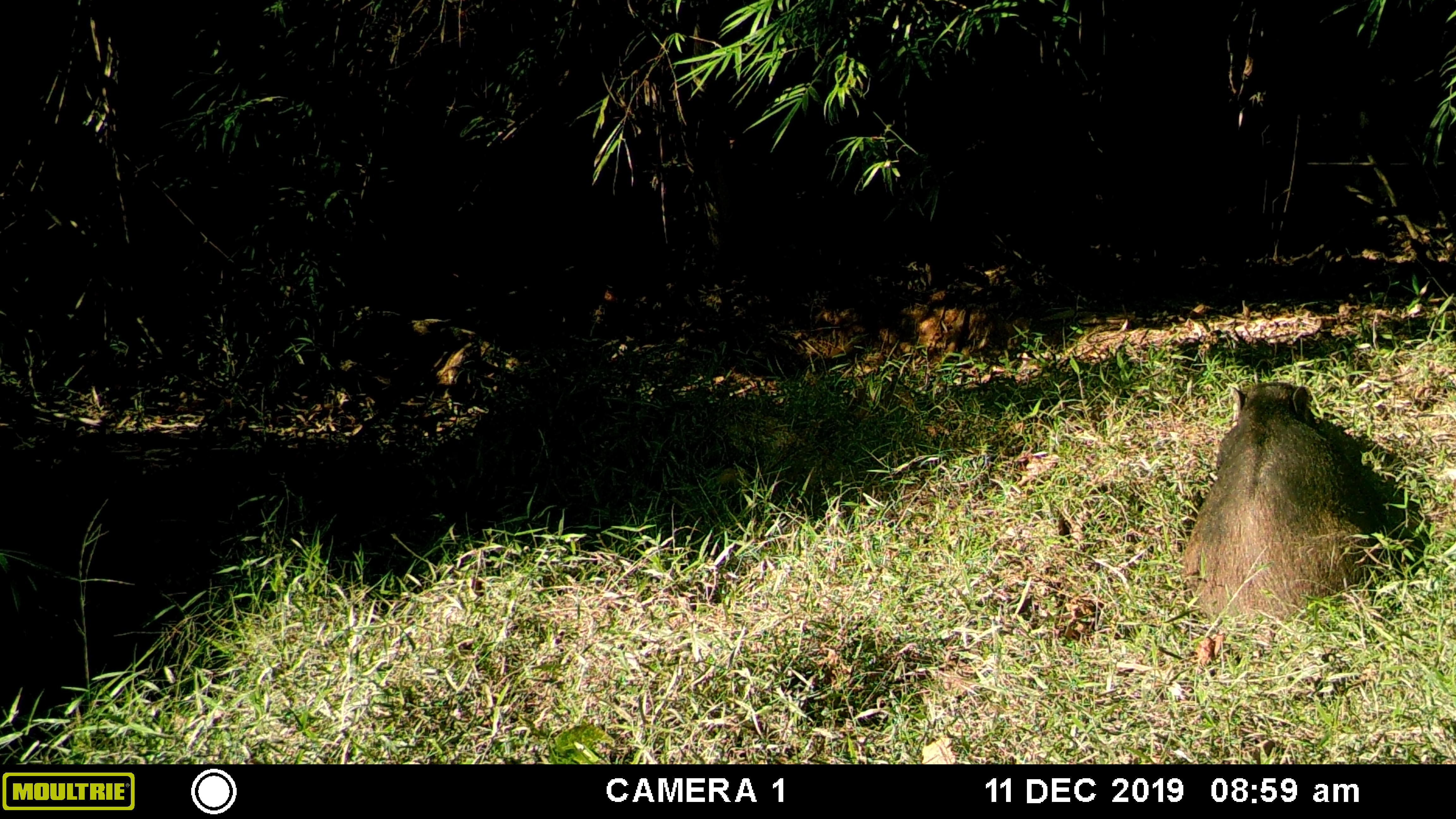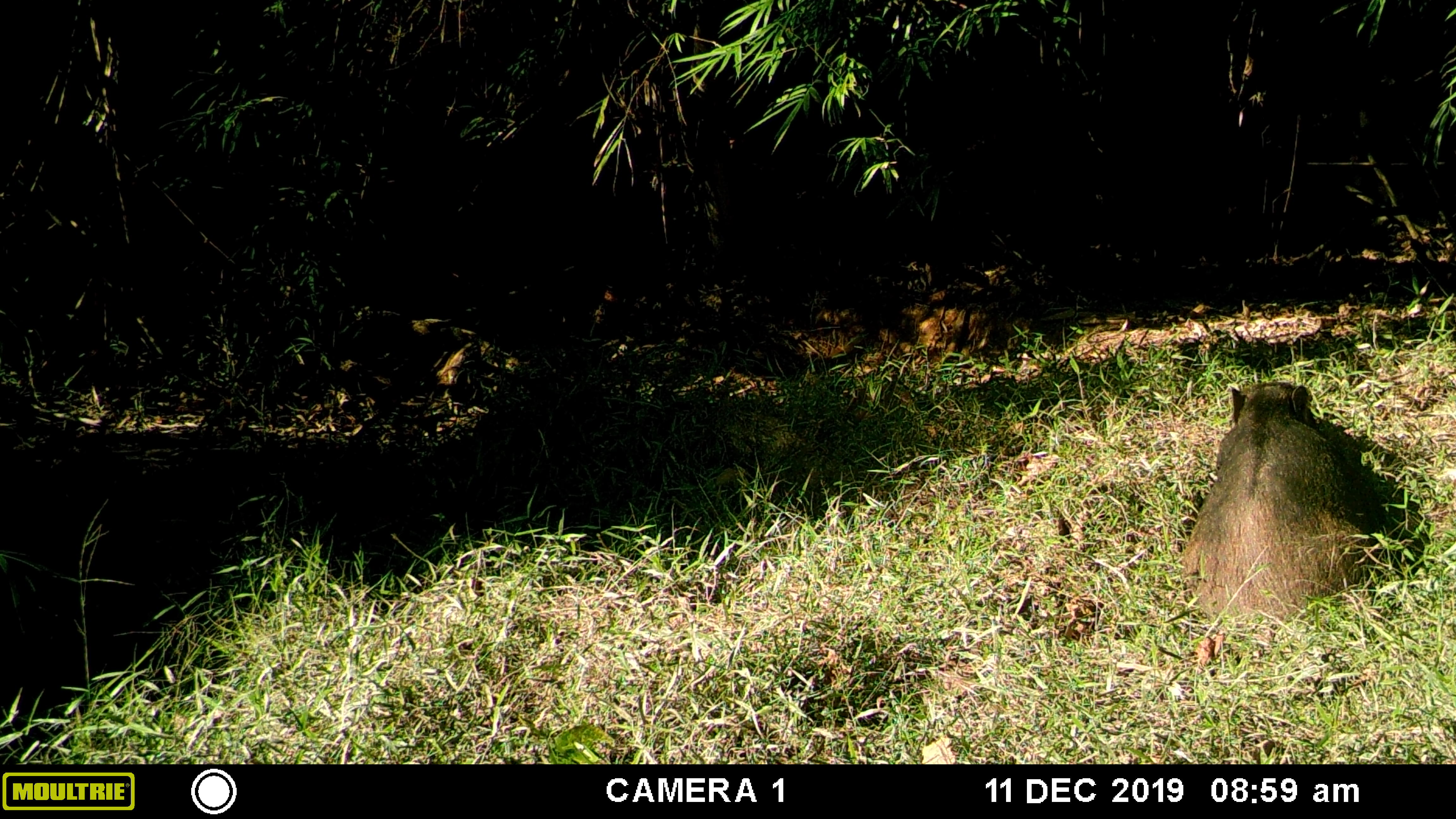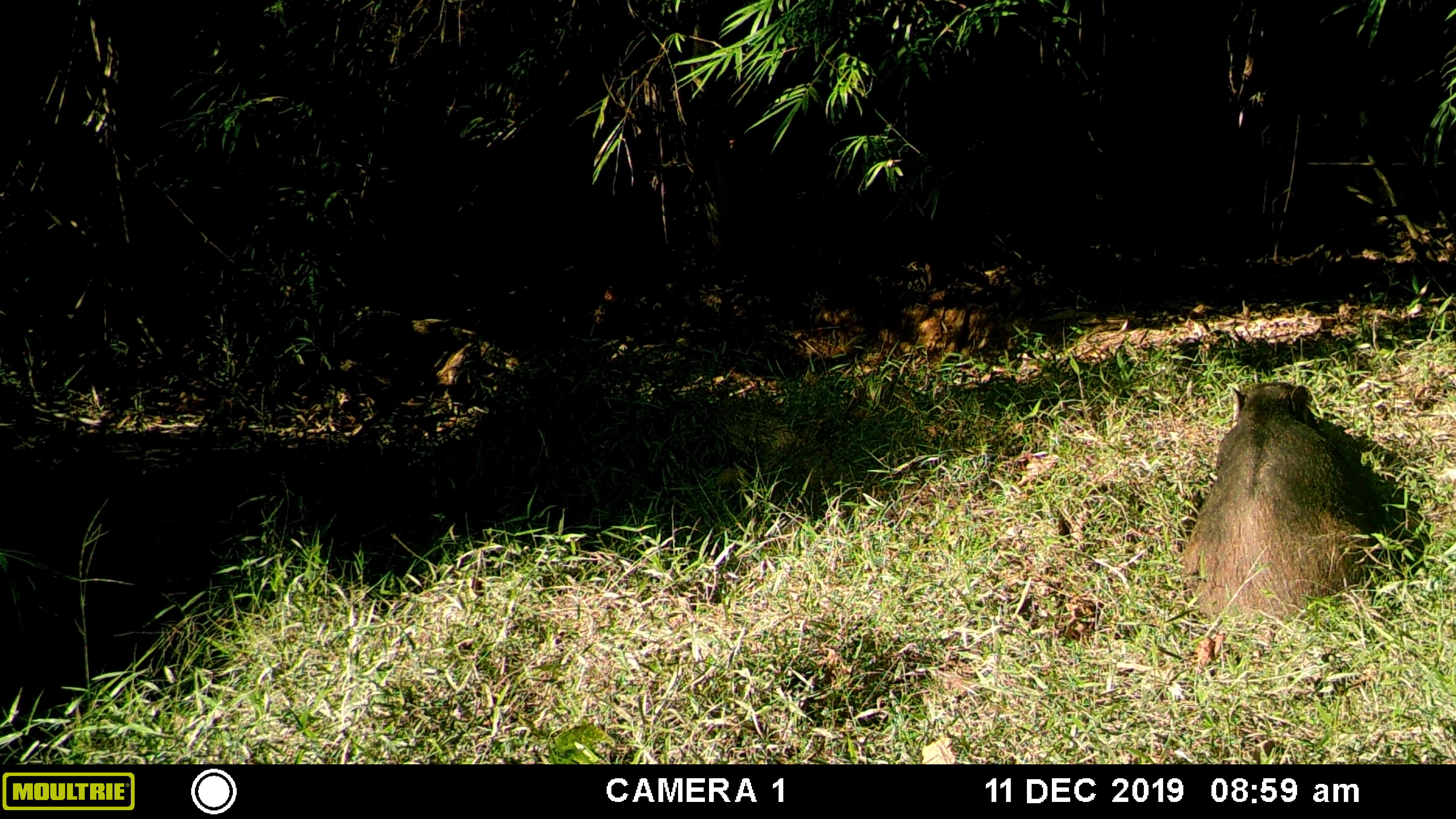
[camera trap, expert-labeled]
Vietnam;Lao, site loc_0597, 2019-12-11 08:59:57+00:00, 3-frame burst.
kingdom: Animalia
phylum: Chordata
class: Mammalia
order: Artiodactyla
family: Suidae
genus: Sus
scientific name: Sus scrofa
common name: eurasian wild pig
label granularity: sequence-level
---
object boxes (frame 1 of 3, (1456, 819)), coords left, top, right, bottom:
eurasian wild pig: 1182, 381, 1386, 614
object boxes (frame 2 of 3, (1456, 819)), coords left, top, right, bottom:
eurasian wild pig: 1182, 381, 1386, 614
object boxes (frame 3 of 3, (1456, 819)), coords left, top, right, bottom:
eurasian wild pig: 1182, 381, 1386, 624